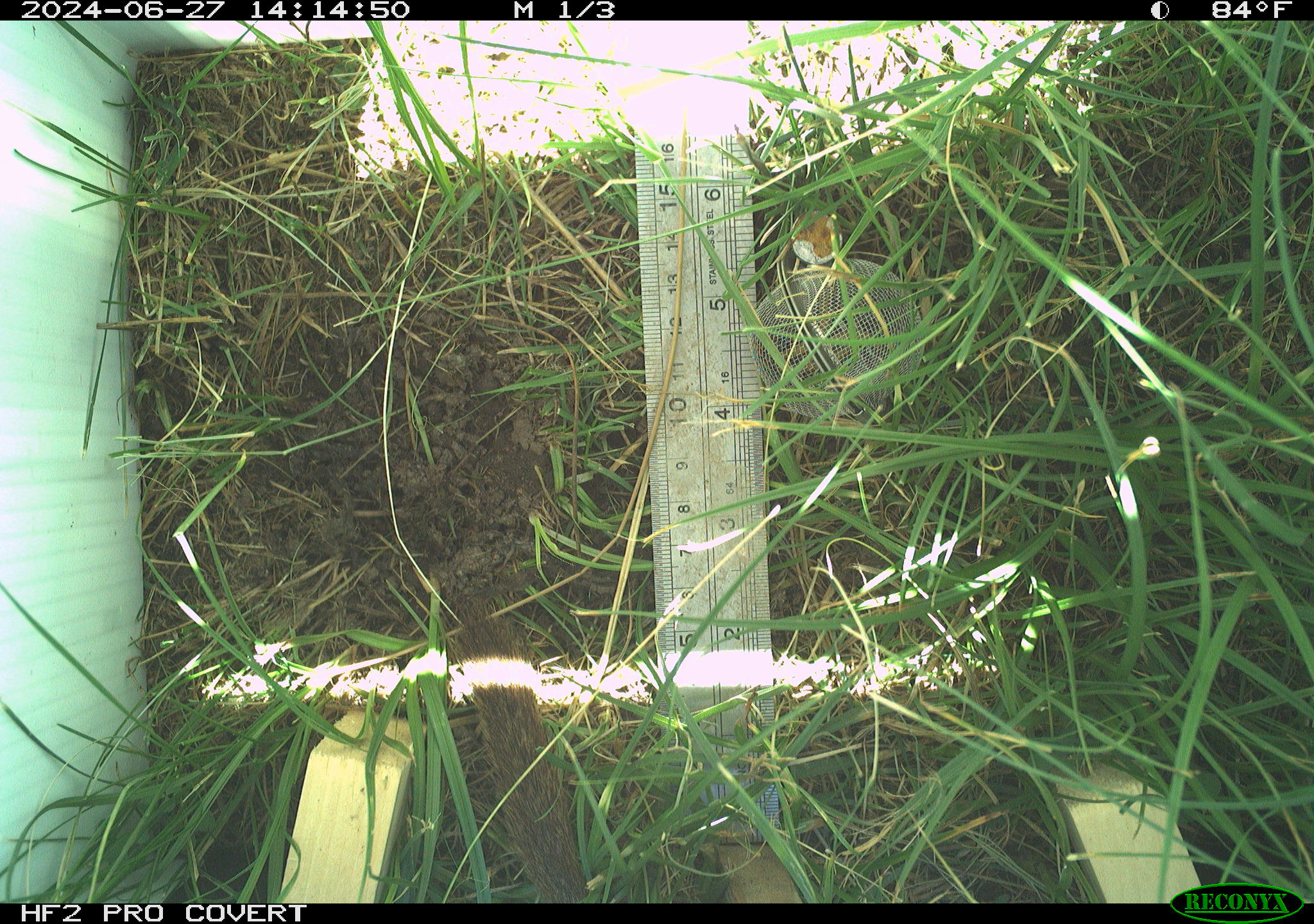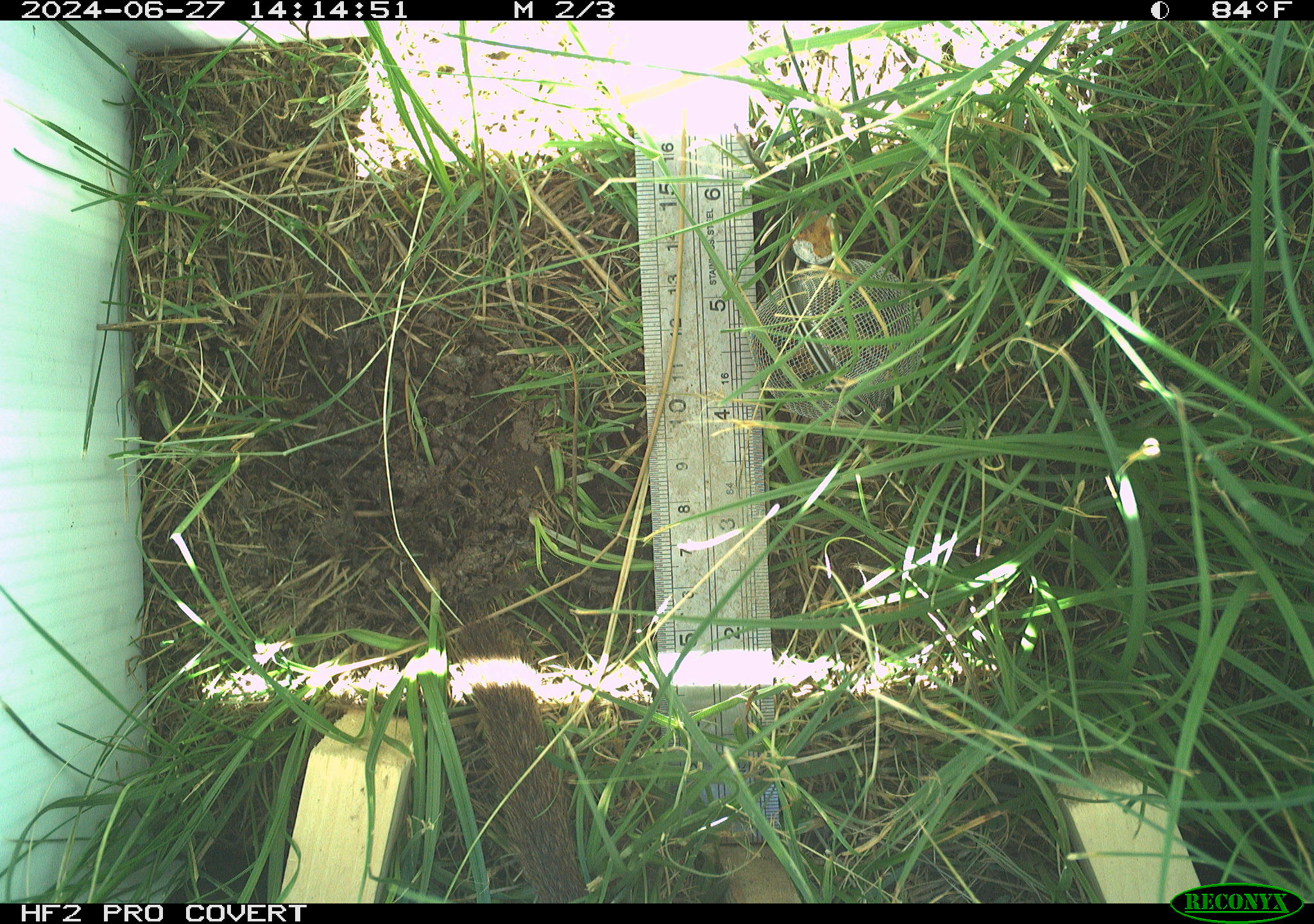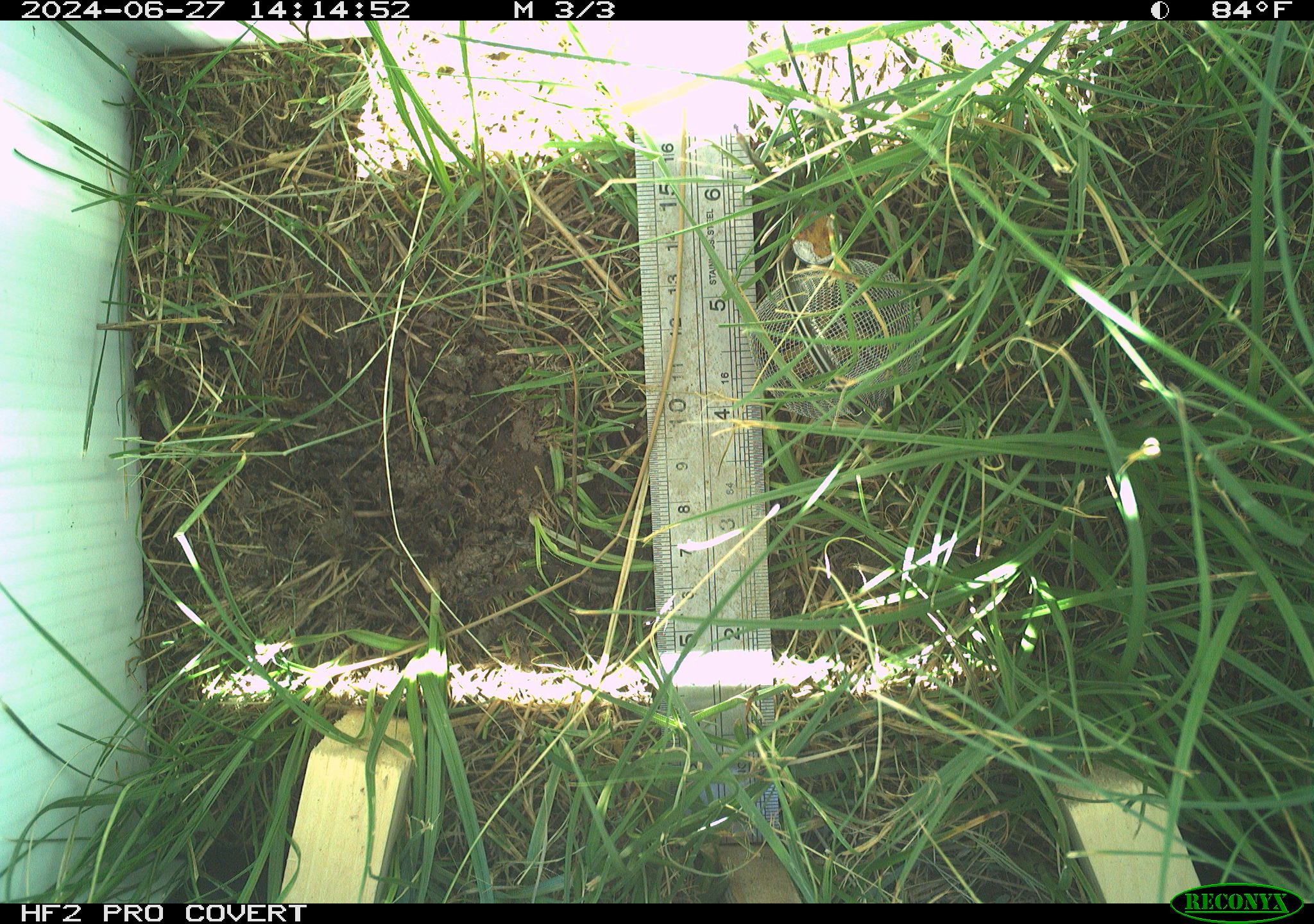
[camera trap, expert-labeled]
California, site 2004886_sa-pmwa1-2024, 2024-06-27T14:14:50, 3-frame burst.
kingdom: Animalia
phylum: Chordata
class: Mammalia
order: Rodentia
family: Sciuridae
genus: Urocitellus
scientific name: Urocitellus beldingi beldingi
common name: belding's ground squirrel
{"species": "belding's ground squirrel (Urocitellus beldingi beldingi)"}